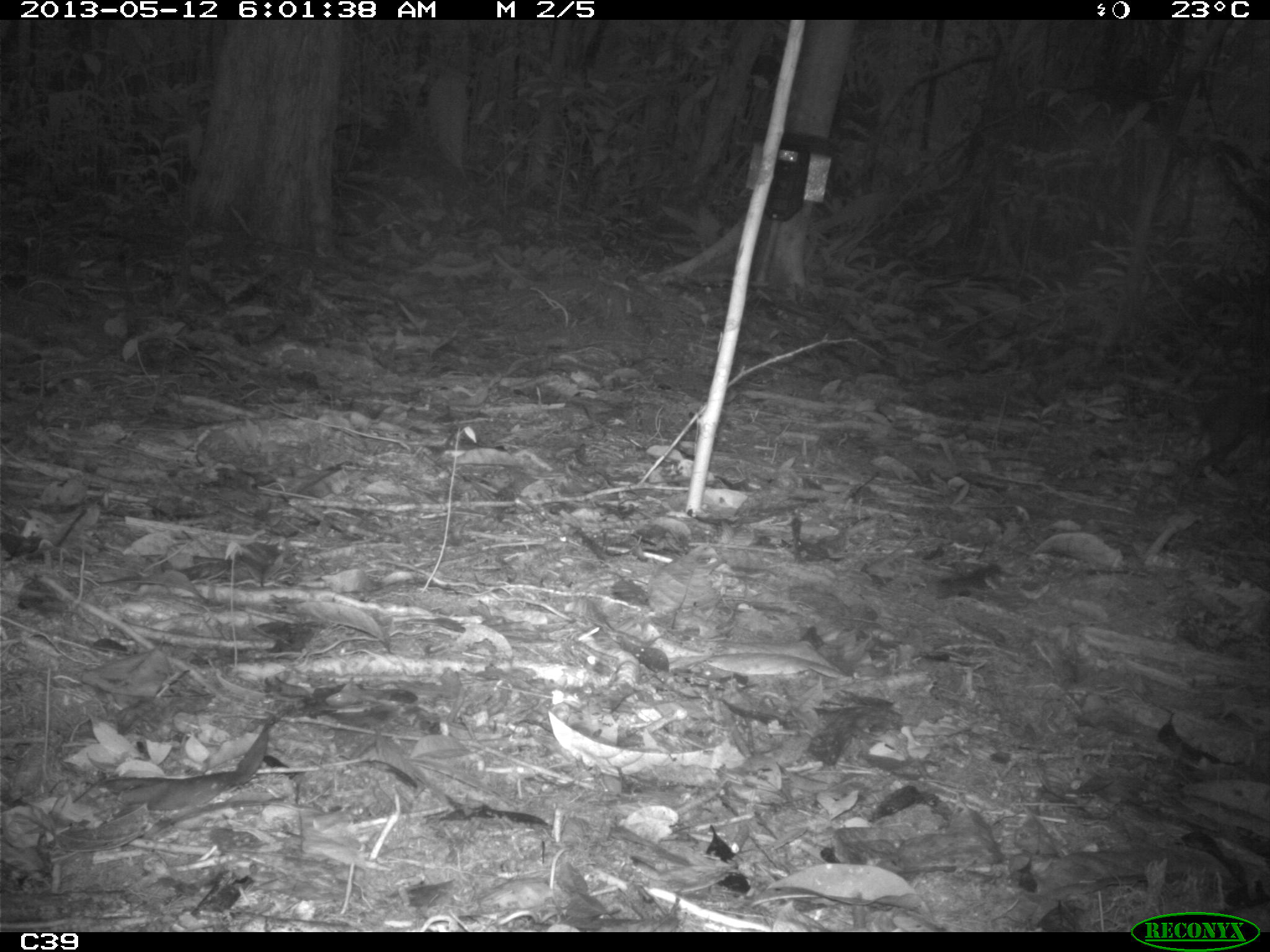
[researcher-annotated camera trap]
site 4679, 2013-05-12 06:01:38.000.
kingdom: Animalia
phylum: Chordata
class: Mammalia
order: Rodentia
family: Dasyproctidae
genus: Myoprocta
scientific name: Myoprocta pratti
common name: green acouchi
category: myoprocta pratii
Myoprocta pratii (green acouchi) (Myoprocta pratti), count 1, age adult, sex male.